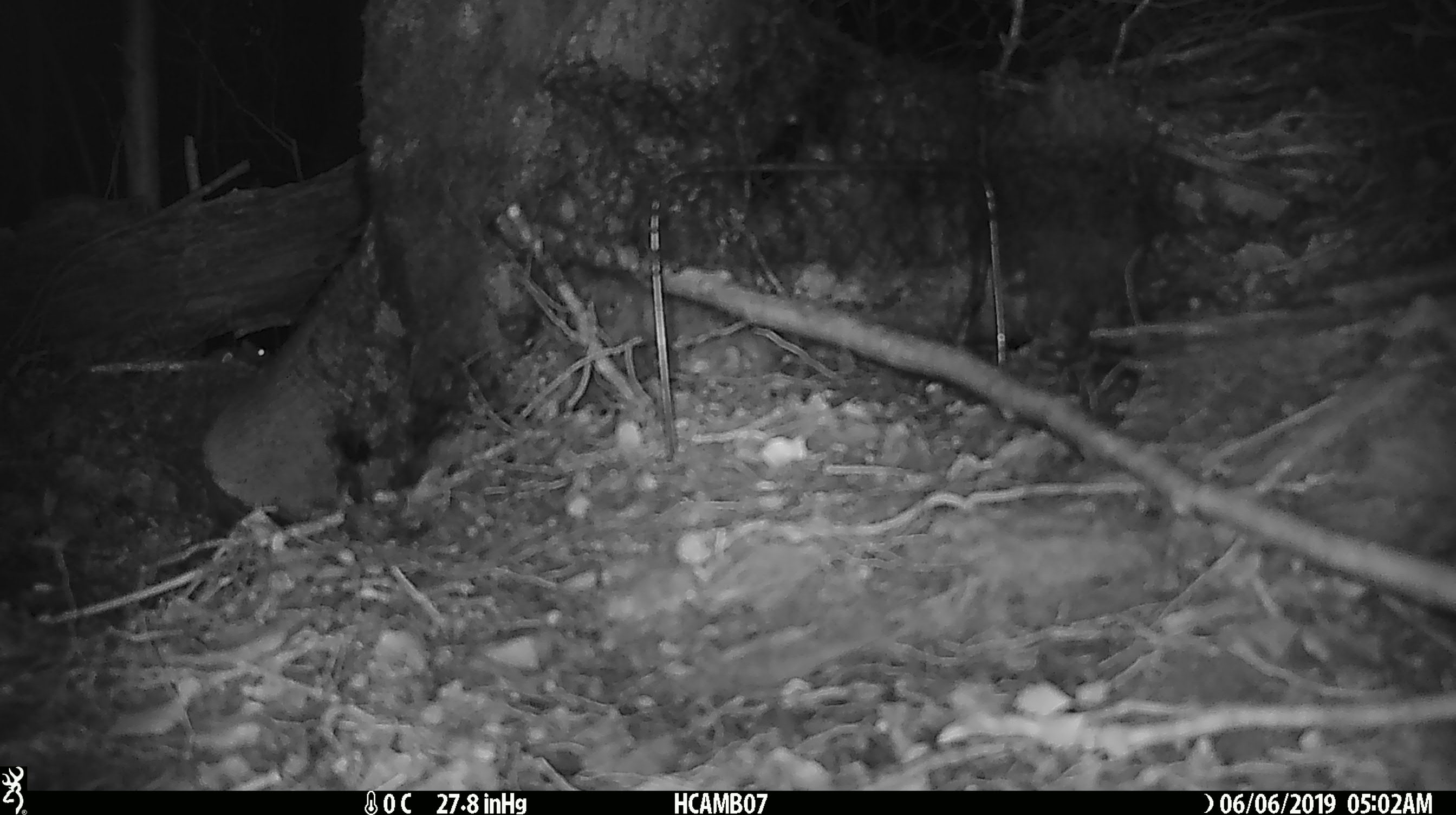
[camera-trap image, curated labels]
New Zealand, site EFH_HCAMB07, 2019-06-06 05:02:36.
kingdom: Animalia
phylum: Chordata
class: Mammalia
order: Rodentia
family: Muridae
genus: Mus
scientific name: Mus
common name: mouse